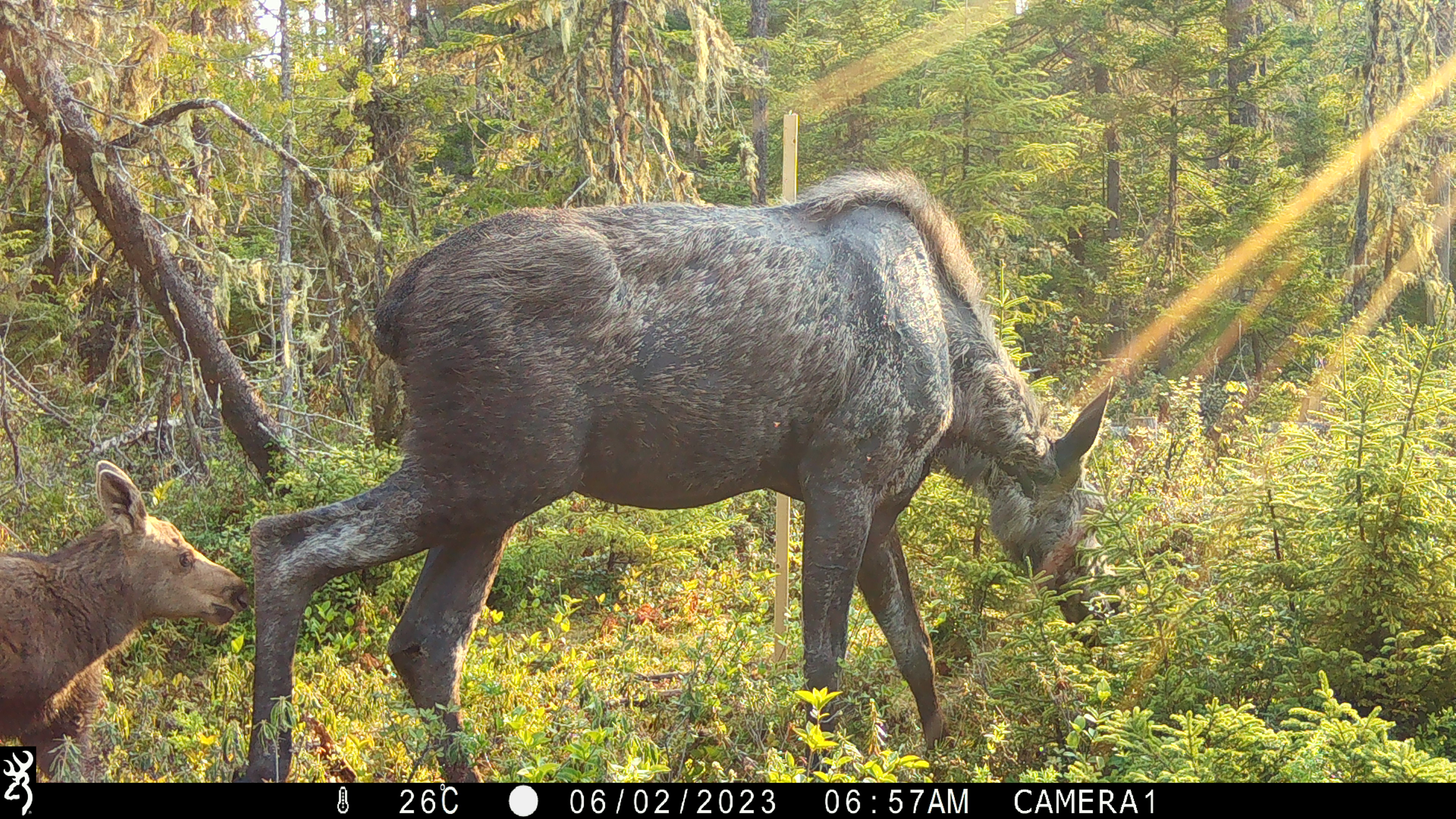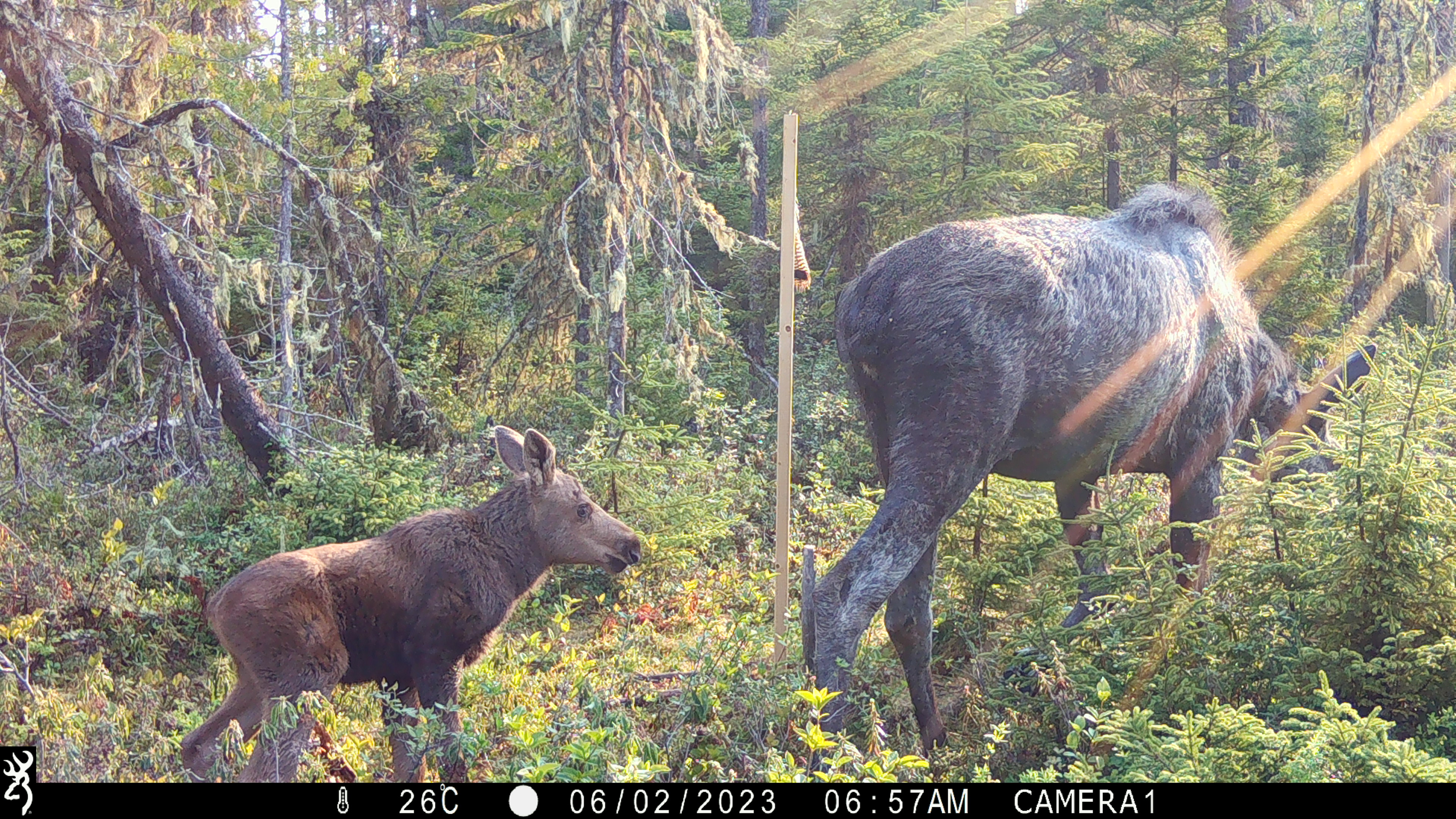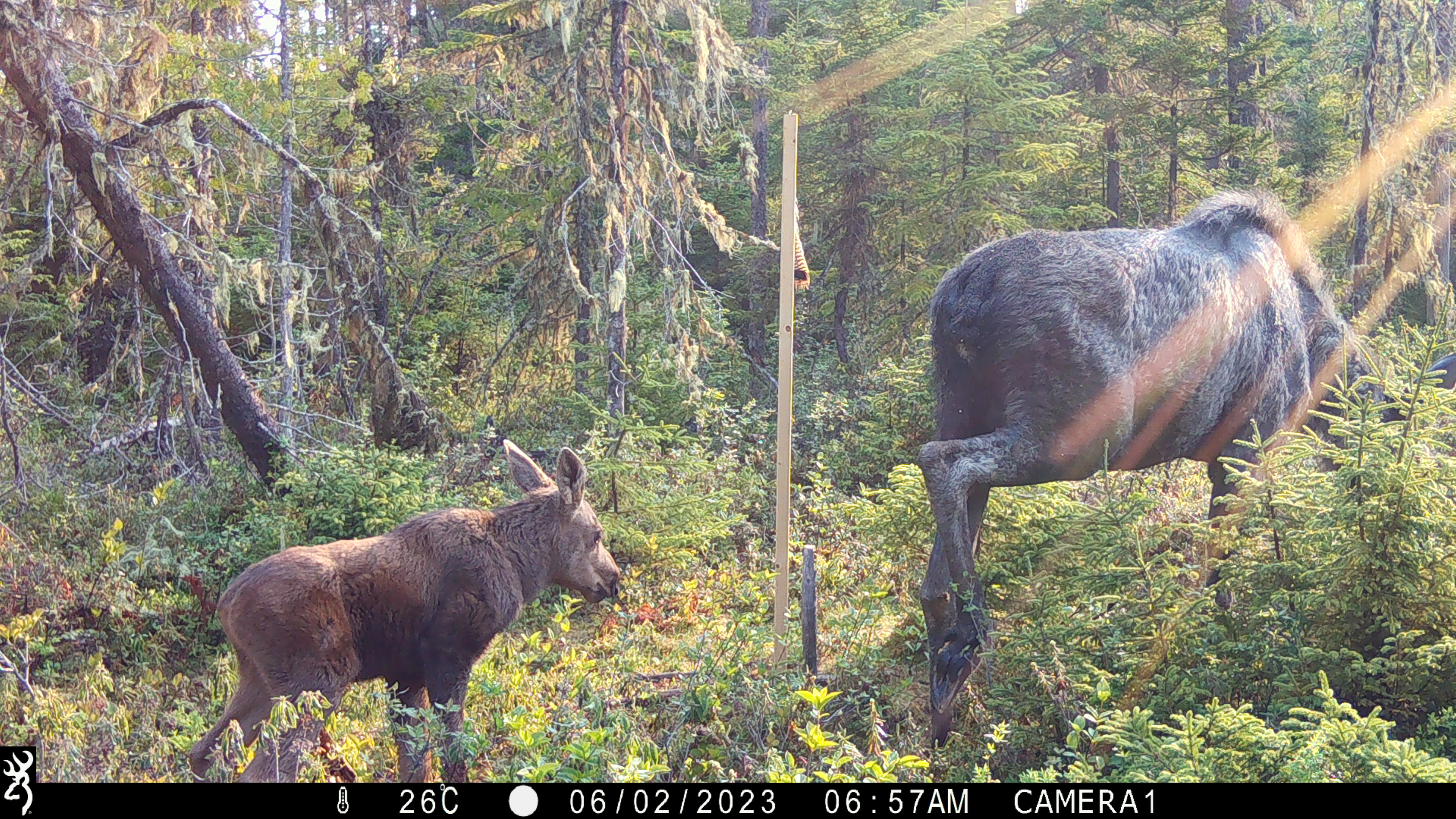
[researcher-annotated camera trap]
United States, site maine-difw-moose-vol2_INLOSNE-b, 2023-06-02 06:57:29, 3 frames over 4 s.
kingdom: Animalia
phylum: Chordata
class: Mammalia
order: Artiodactyla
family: Cervidae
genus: Alces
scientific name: Alces alces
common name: moose